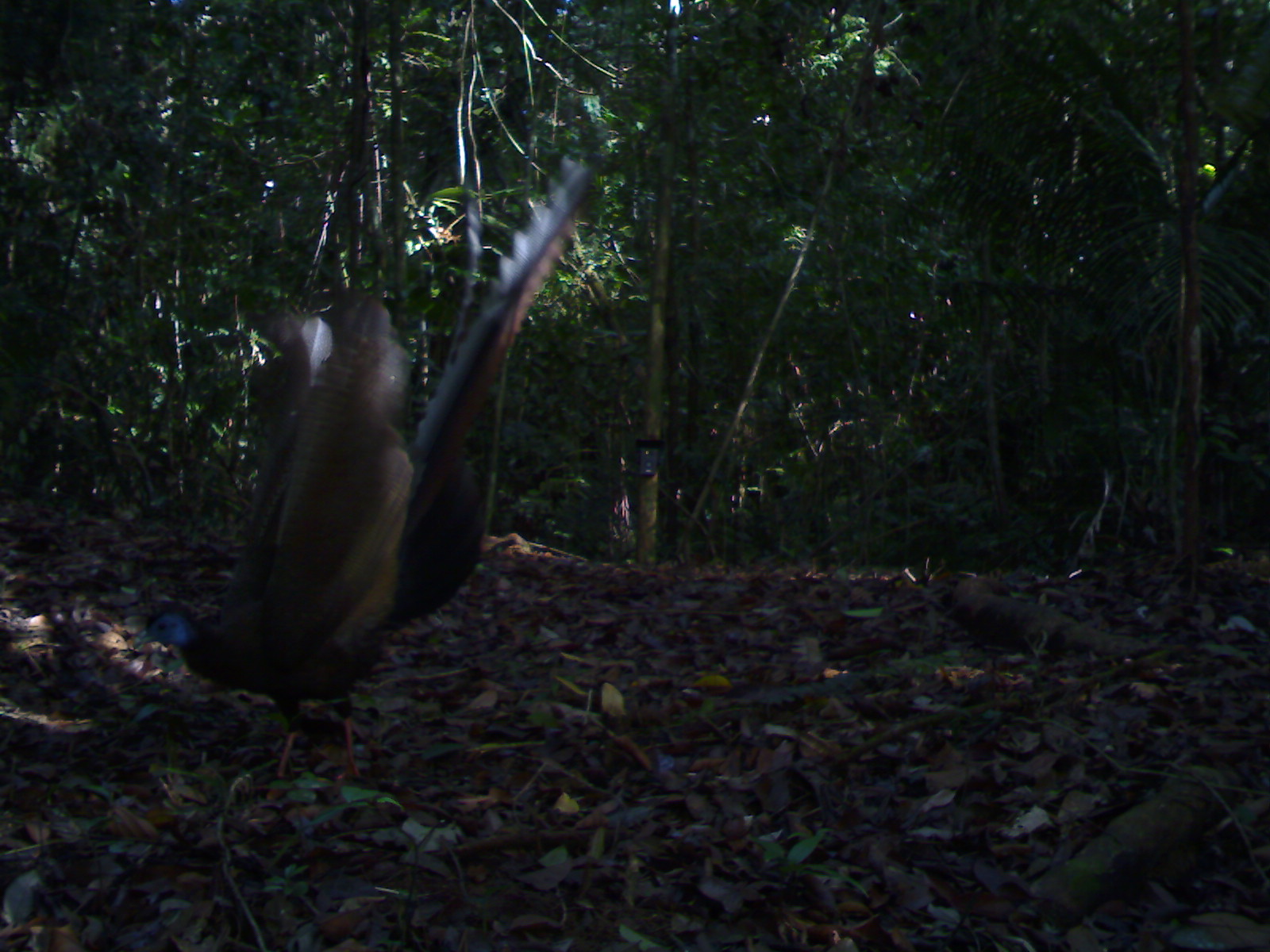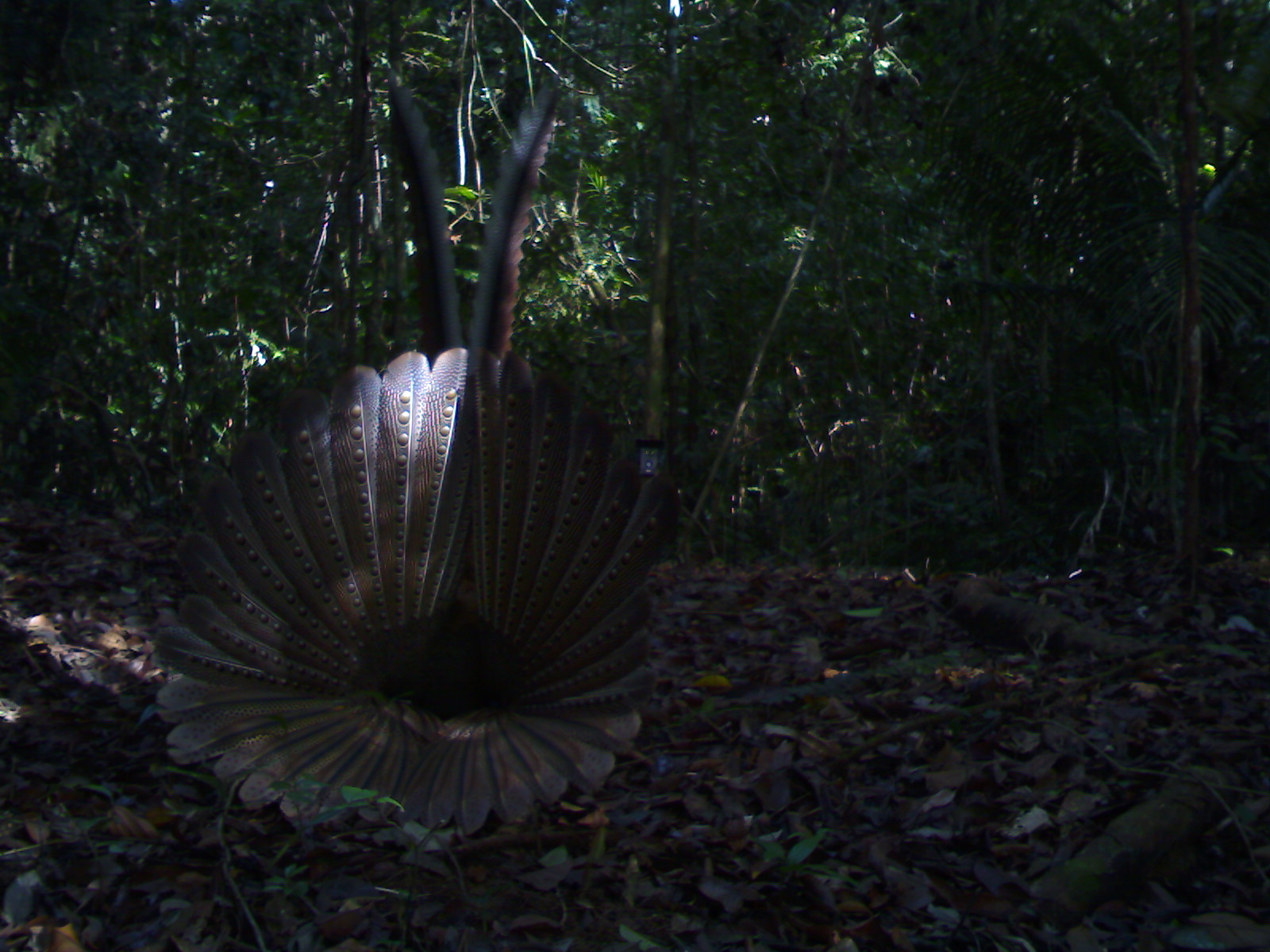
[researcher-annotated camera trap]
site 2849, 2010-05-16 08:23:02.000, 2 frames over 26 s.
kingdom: Animalia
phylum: Chordata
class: Aves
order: Galliformes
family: Phasianidae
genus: Argusianus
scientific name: Argusianus argus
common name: great argus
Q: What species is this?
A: Argusianus argus (great argus).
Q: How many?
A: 1.